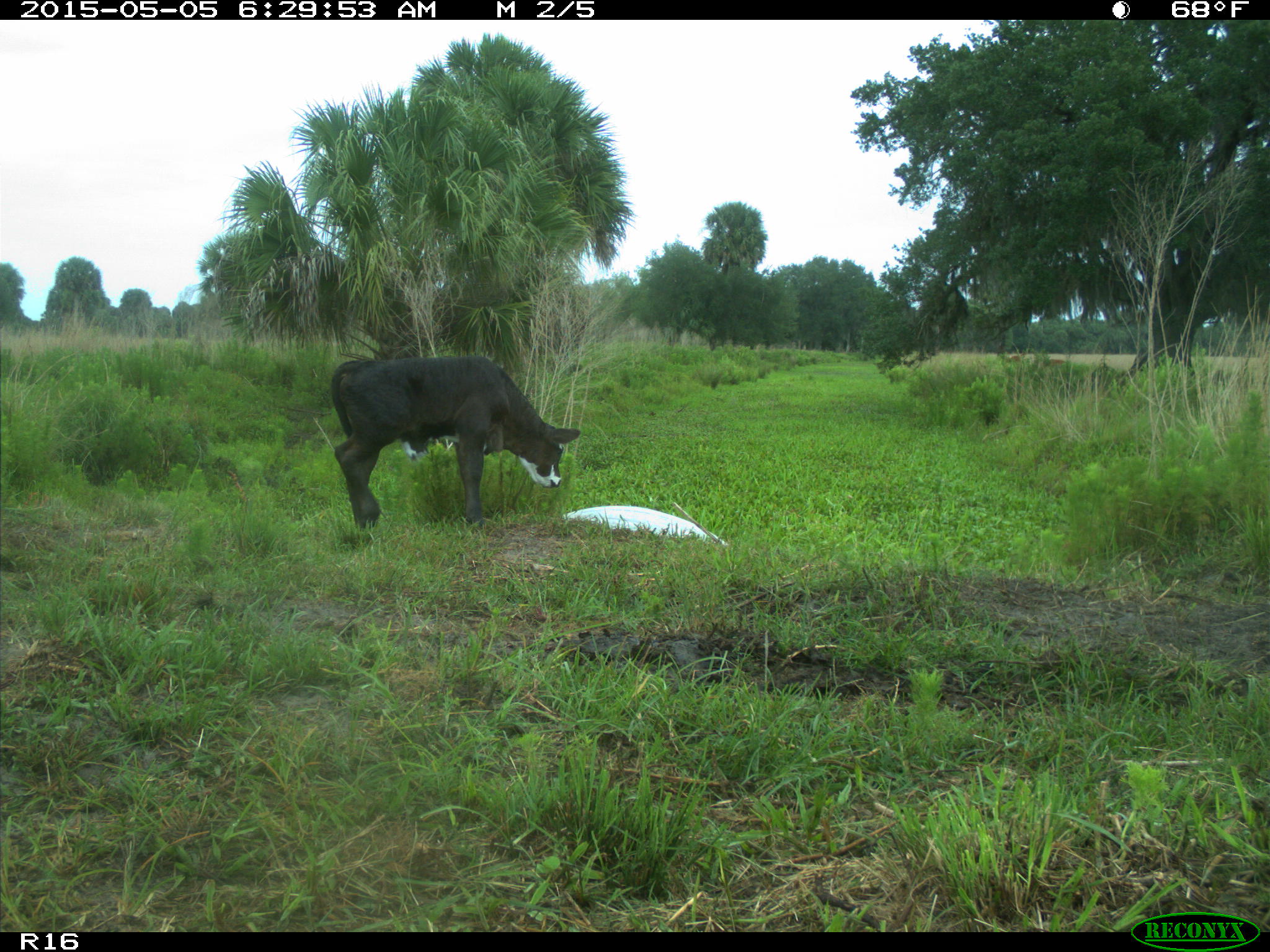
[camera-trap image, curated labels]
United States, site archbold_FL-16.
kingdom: Animalia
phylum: Chordata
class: Mammalia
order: Artiodactyla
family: Bovidae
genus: Bos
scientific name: Bos taurus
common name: domestic cow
Bos taurus (domestic cow).